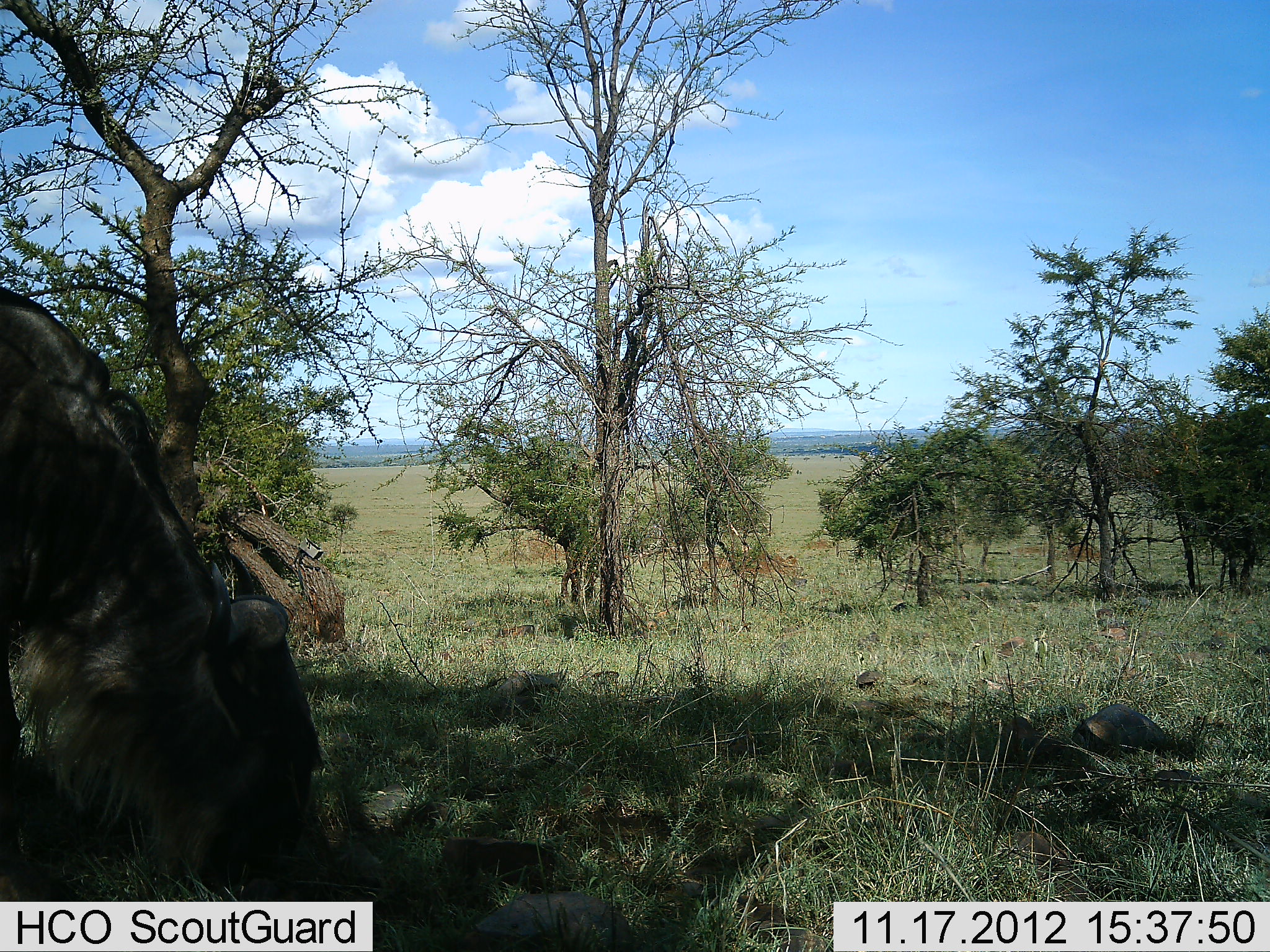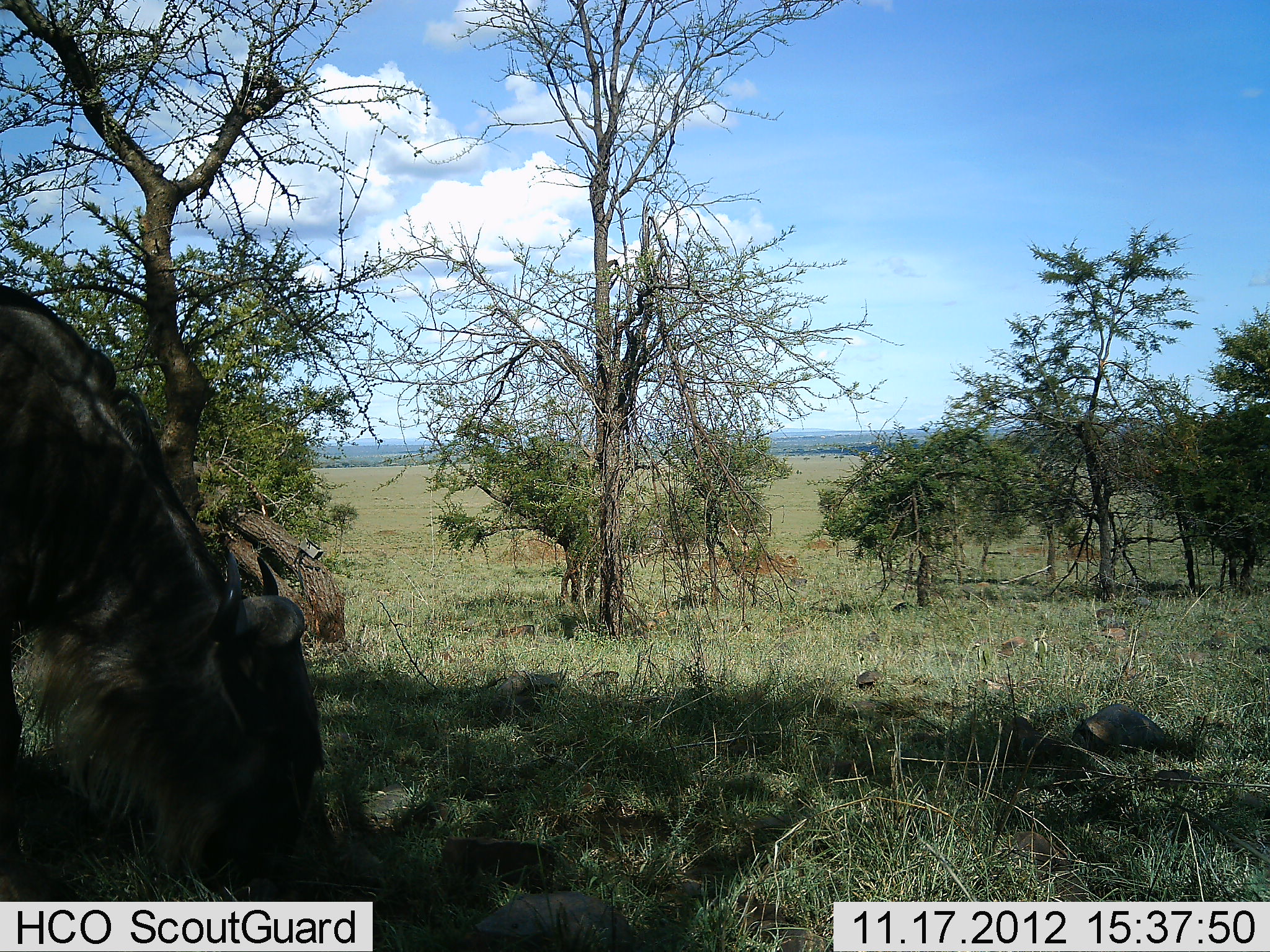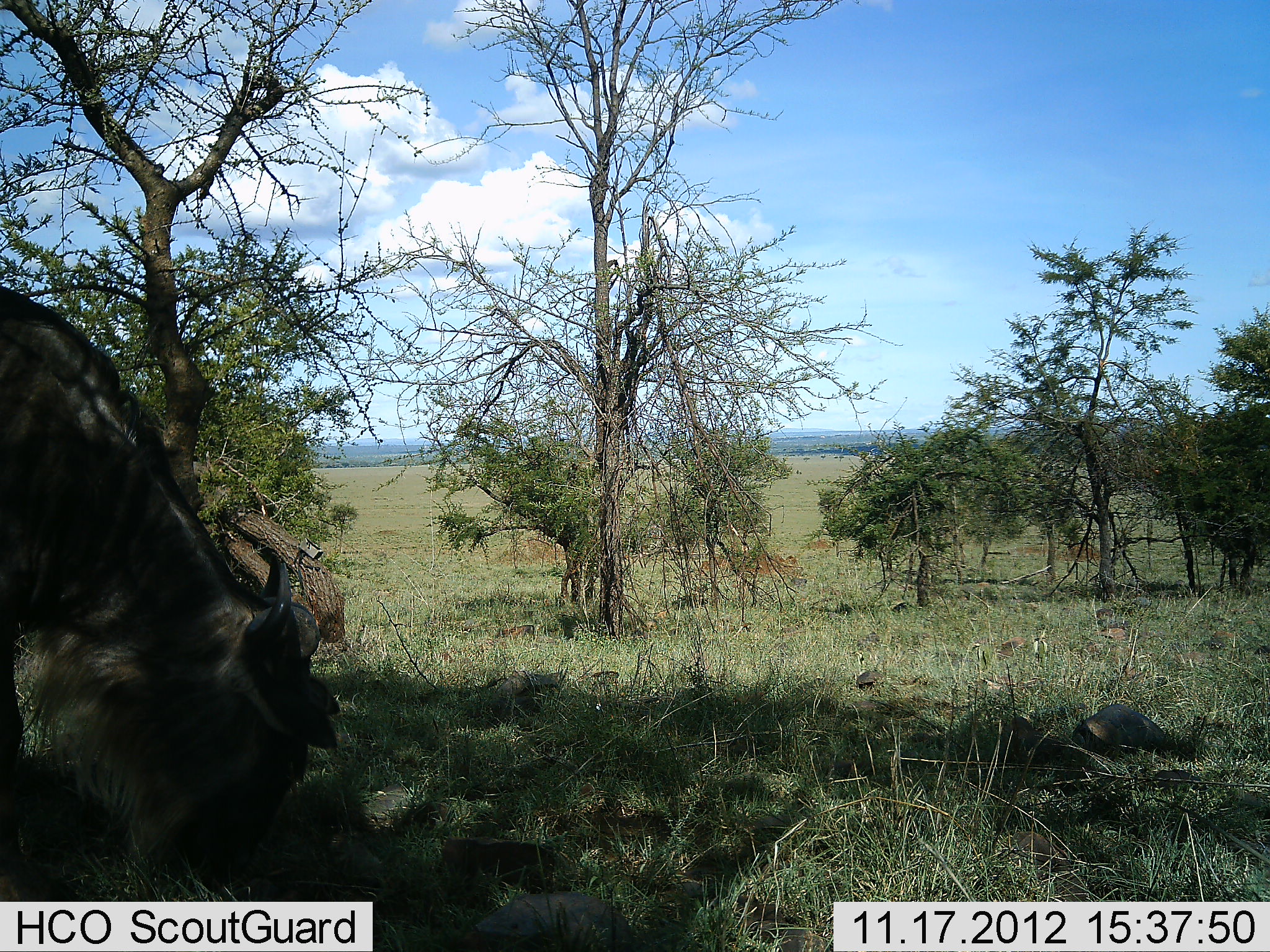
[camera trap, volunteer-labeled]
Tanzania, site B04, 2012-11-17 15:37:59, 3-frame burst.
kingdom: Animalia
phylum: Chordata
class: Mammalia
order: Artiodactyla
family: Bovidae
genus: Connochaetes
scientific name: Connochaetes taurinus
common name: blue wildebeest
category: wildebeest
Wildebeest (blue wildebeest) (Connochaetes taurinus), count 1. Behavior (volunteer vote fractions): standing 10%, resting 0%, moving 10%, interacting 0%. Young present (vote fraction): 0%. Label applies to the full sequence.